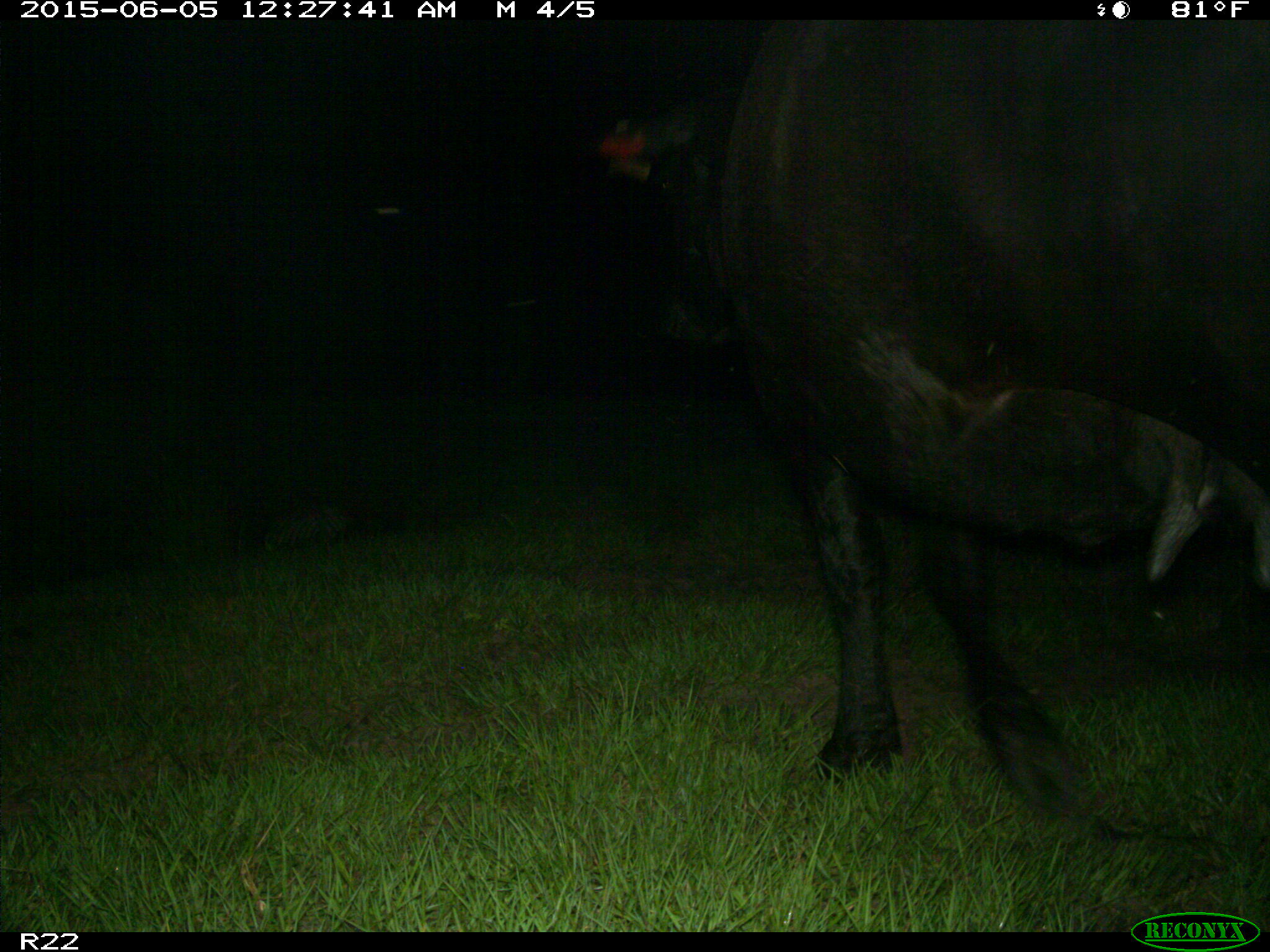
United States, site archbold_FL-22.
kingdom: Animalia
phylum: Chordata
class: Mammalia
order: Artiodactyla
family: Bovidae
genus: Bos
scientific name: Bos taurus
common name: domestic cow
Bos taurus (domestic cow).